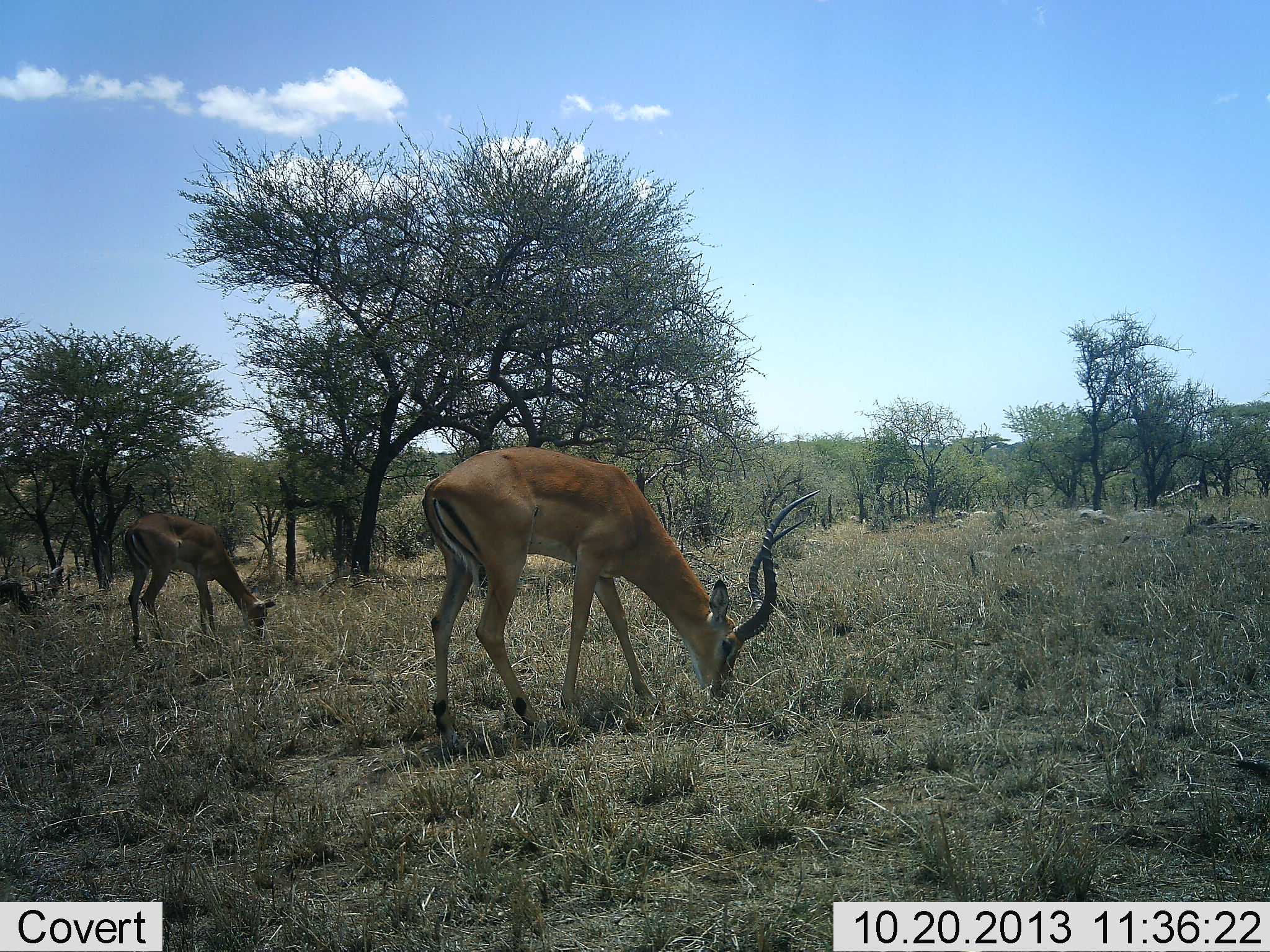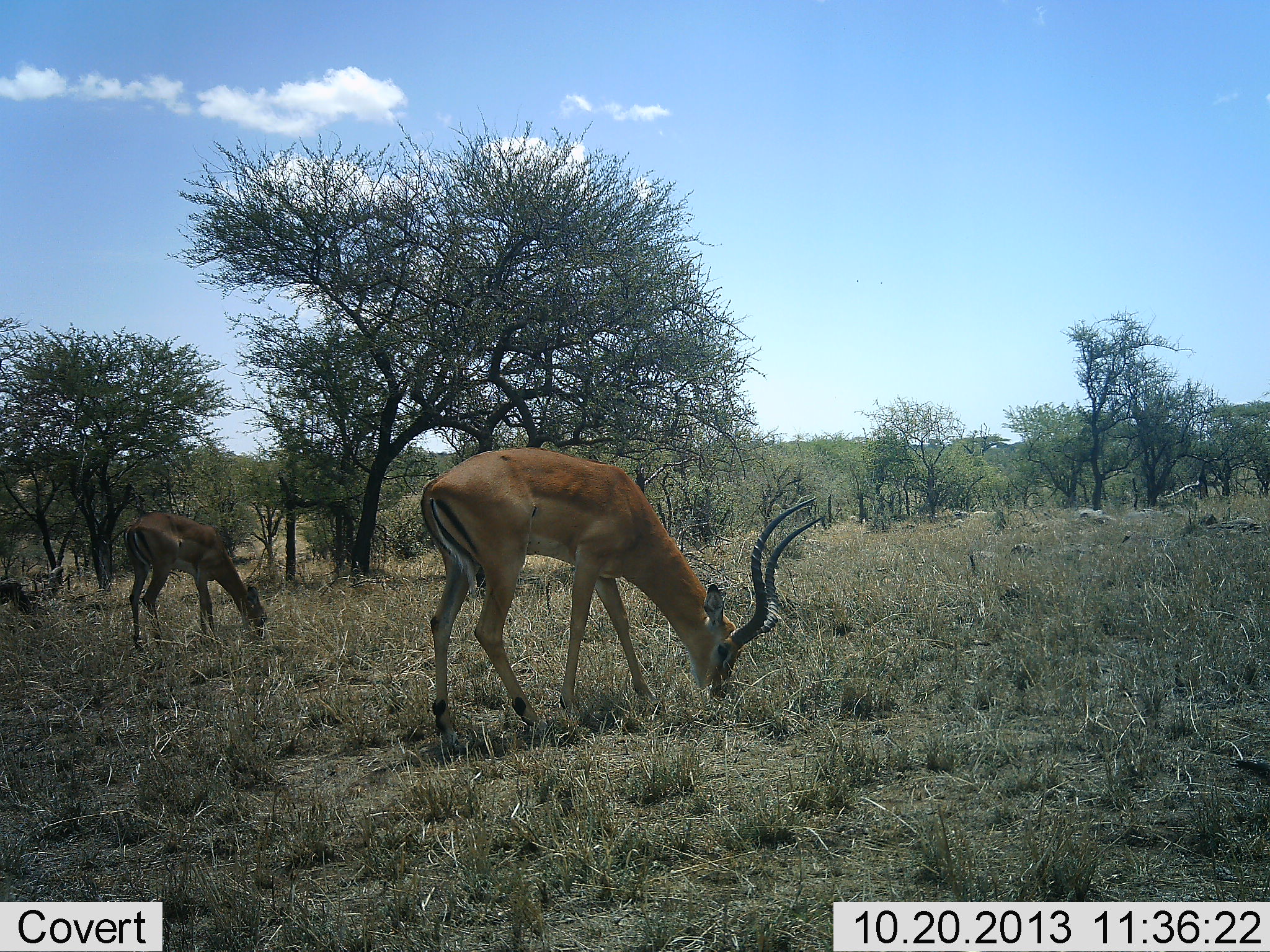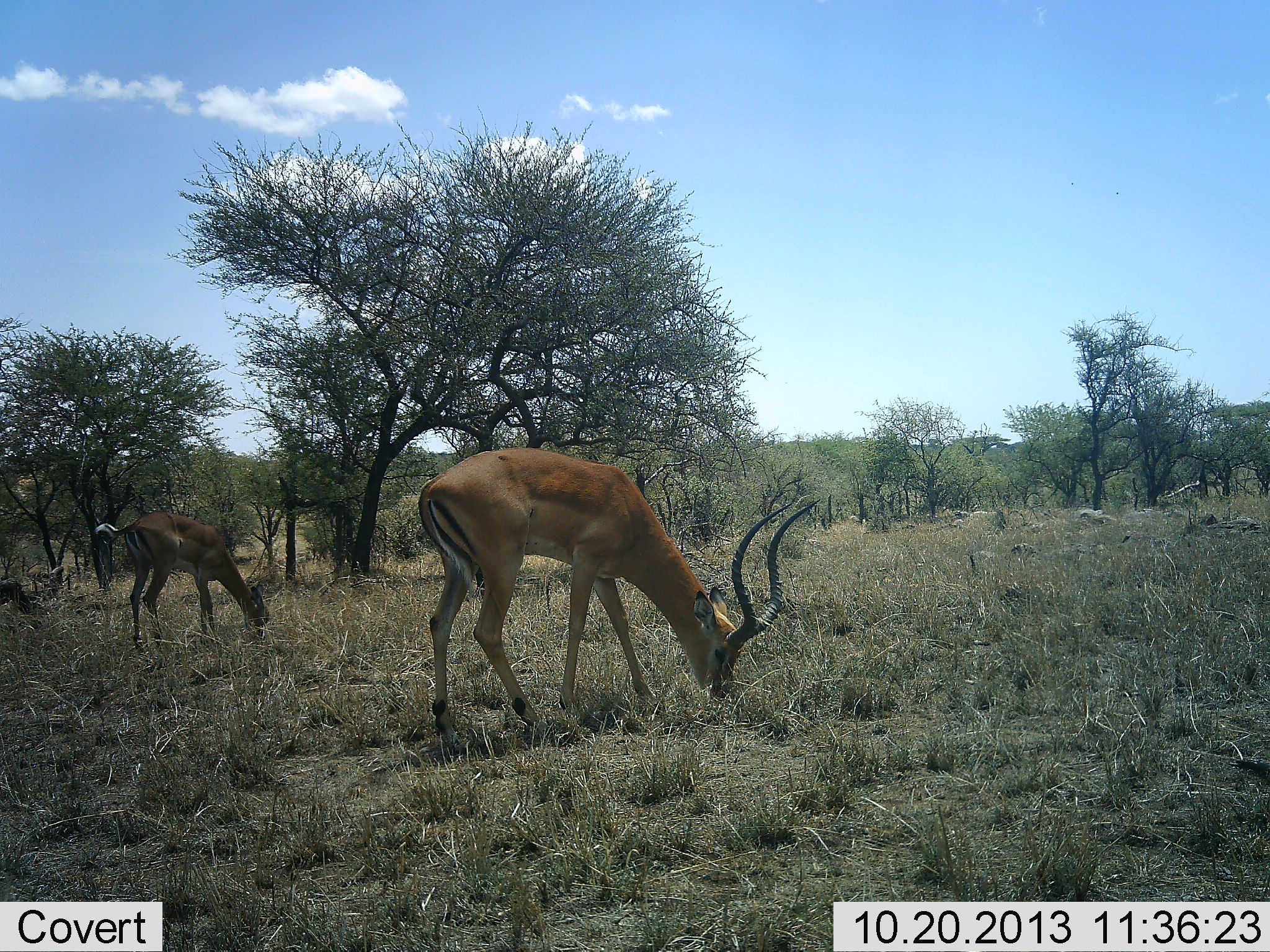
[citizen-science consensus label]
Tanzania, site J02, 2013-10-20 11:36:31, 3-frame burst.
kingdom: Animalia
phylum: Chordata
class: Mammalia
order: Artiodactyla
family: Bovidae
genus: Aepyceros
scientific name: Aepyceros melampus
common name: impala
Impala (Aepyceros melampus), count 2. Behavior (volunteer vote fractions): standing 5%, resting 5%, moving 0%, interacting 0%. Young present (vote fraction): 5%. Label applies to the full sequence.